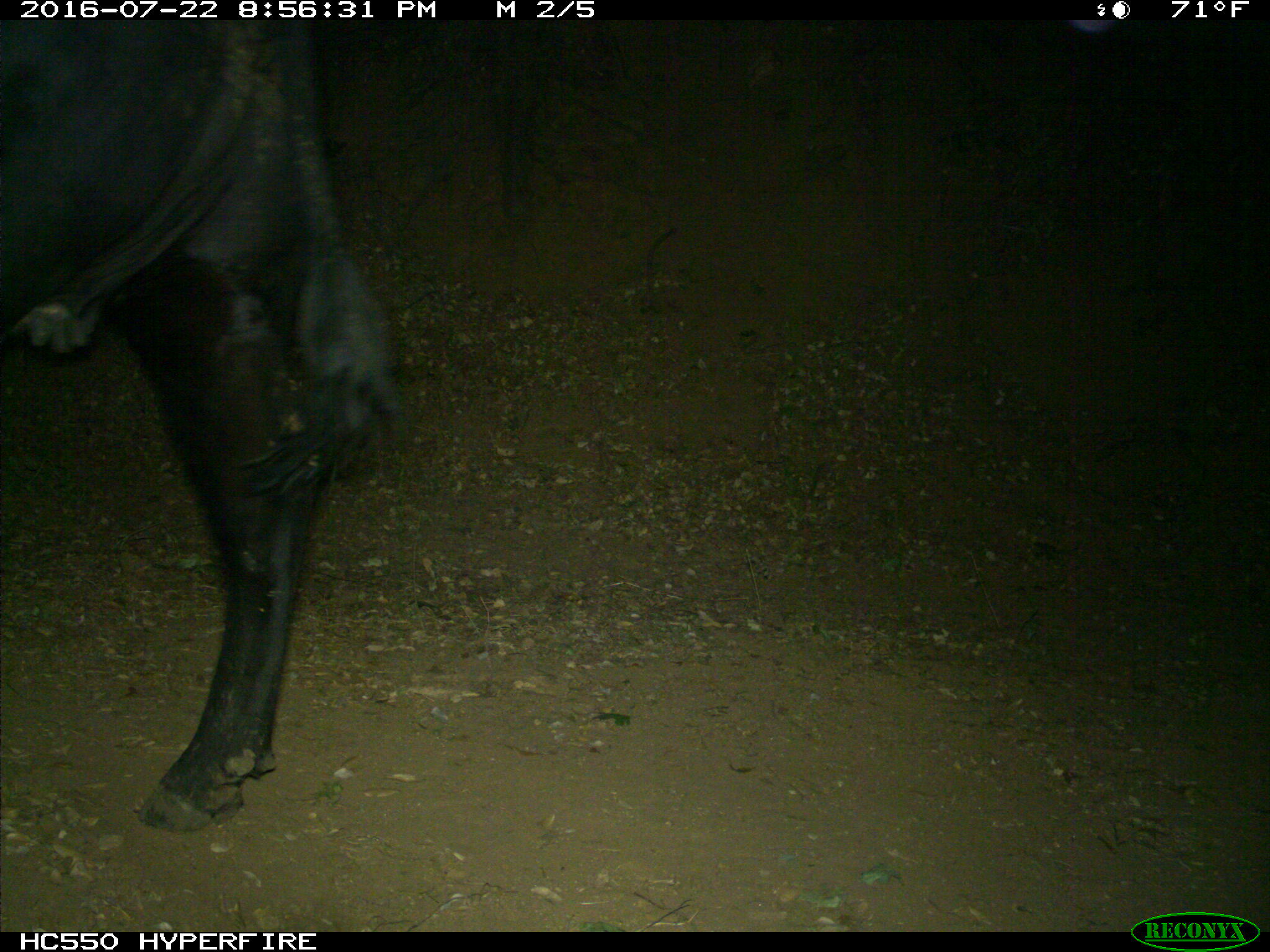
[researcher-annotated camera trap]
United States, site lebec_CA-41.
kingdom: Animalia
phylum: Chordata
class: Mammalia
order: Artiodactyla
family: Bovidae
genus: Bos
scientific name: Bos taurus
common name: domestic cow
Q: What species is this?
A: Bos taurus (domestic cow).